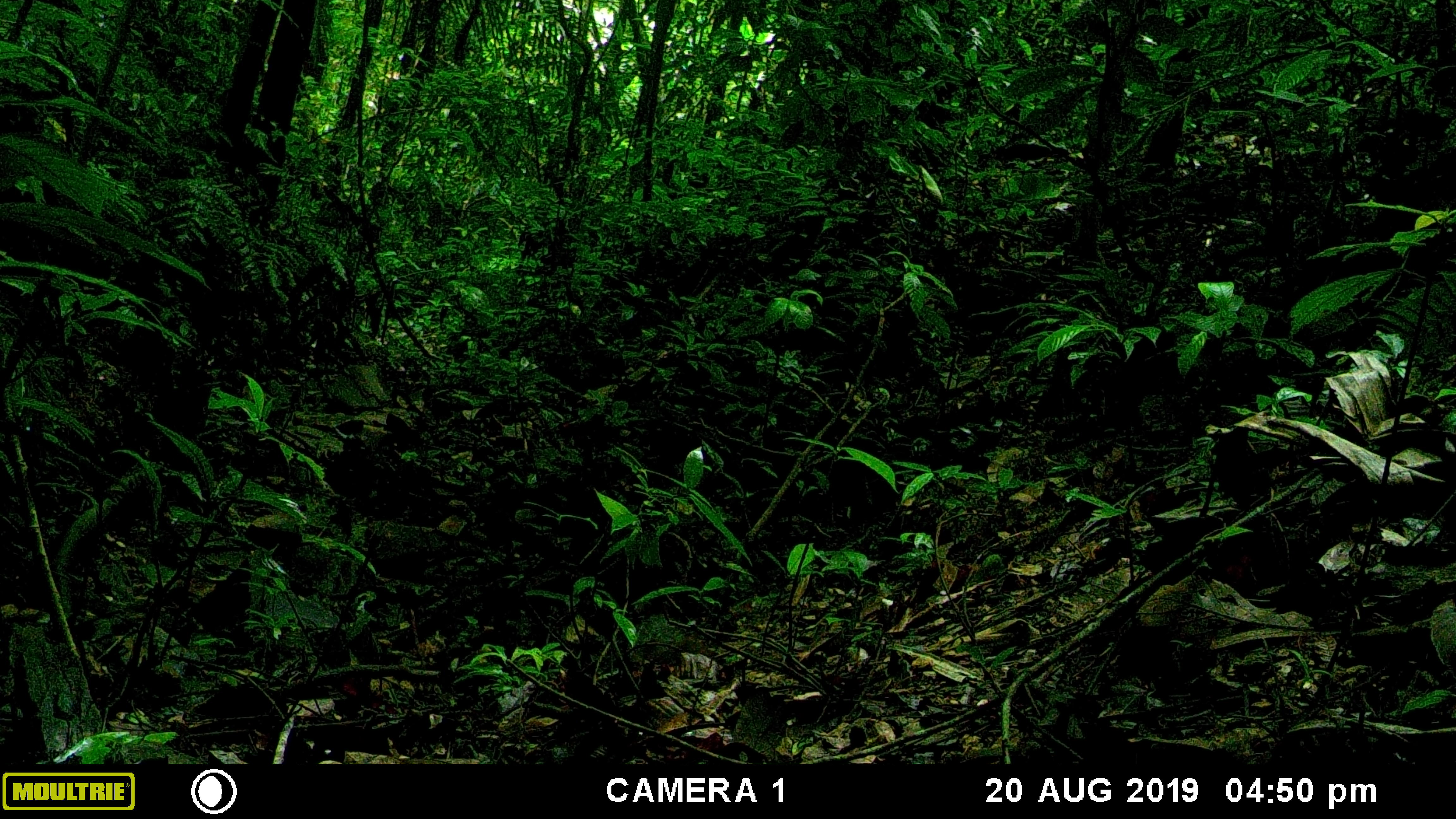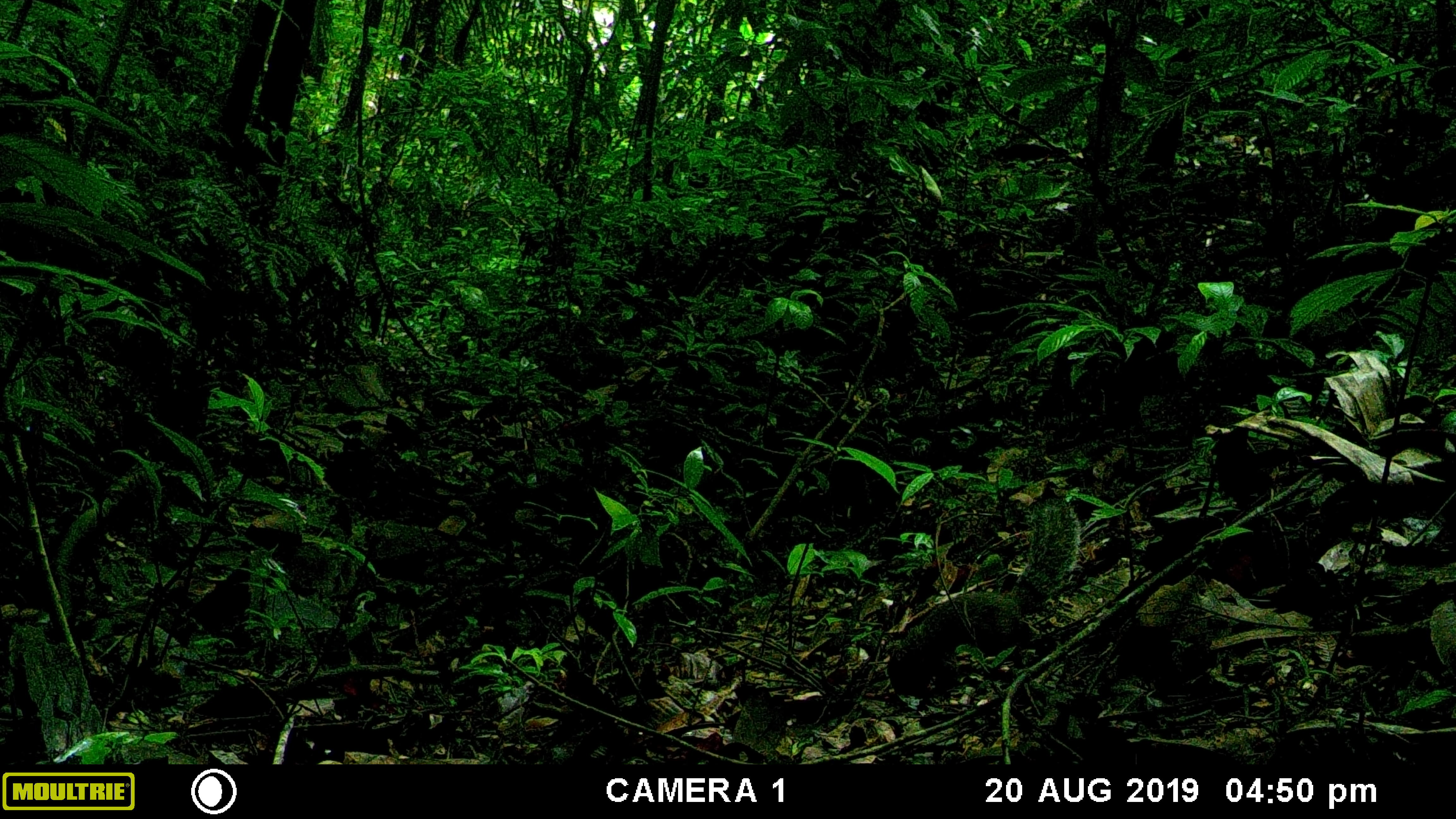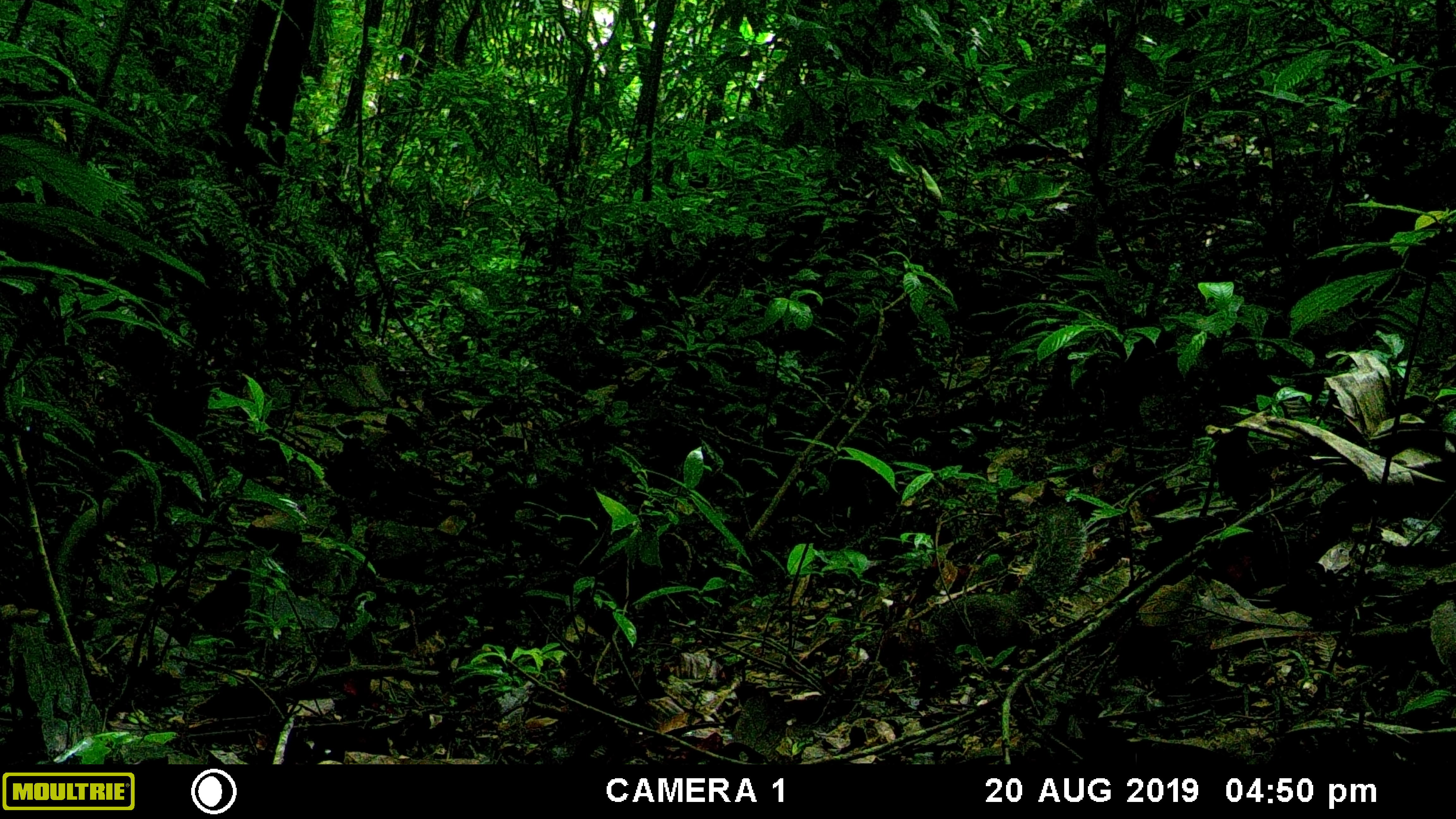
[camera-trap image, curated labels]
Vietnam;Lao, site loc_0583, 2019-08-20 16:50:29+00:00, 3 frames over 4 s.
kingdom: Animalia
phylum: Chordata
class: Mammalia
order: Rodentia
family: Sciuridae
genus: Dremomys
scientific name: Dremomys rufigenis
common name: red-cheeked squirrel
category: red cheeked squirrel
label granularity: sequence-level